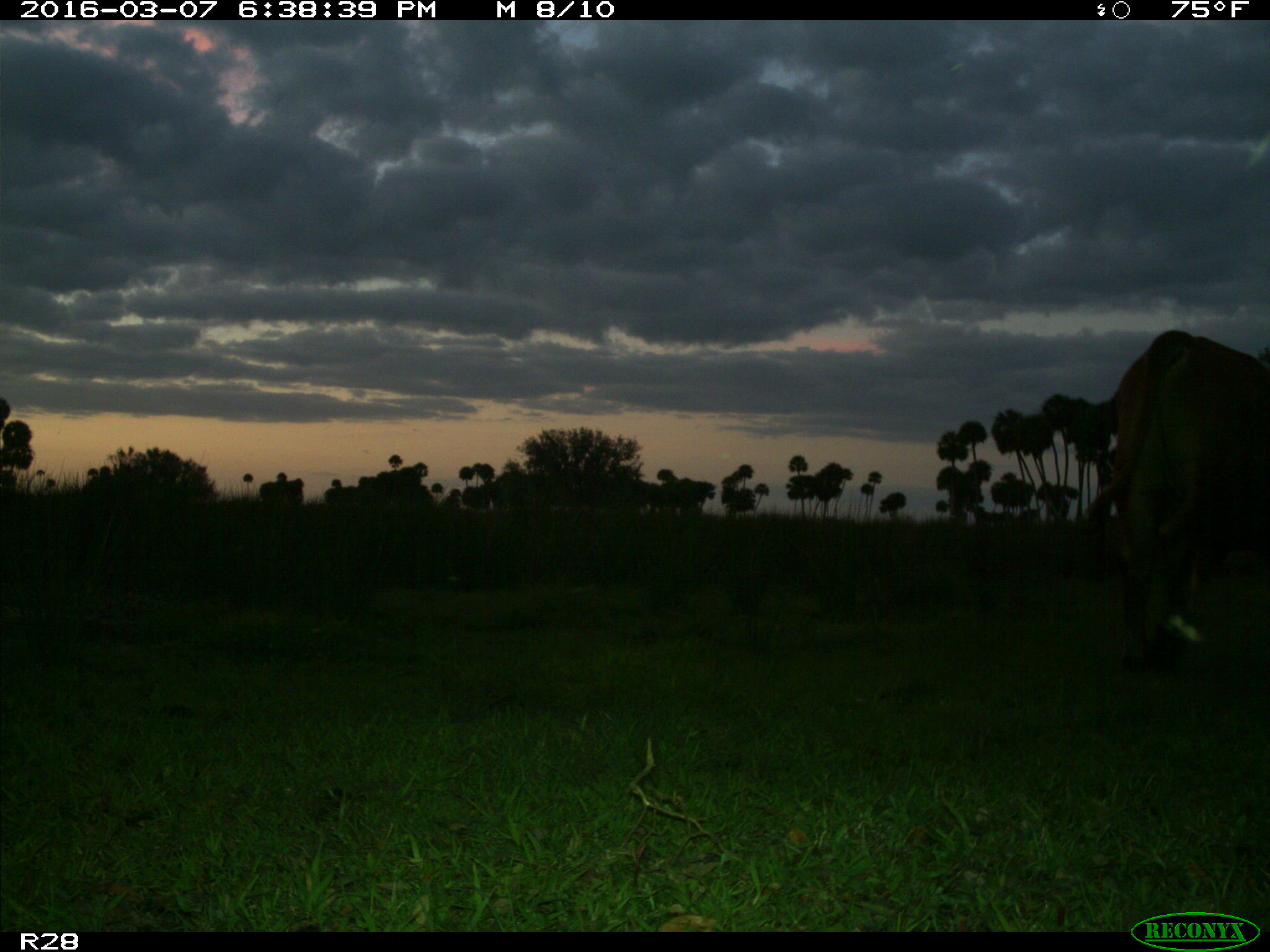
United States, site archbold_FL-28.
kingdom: Animalia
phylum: Chordata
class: Mammalia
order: Artiodactyla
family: Bovidae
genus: Bos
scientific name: Bos taurus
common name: domestic cow